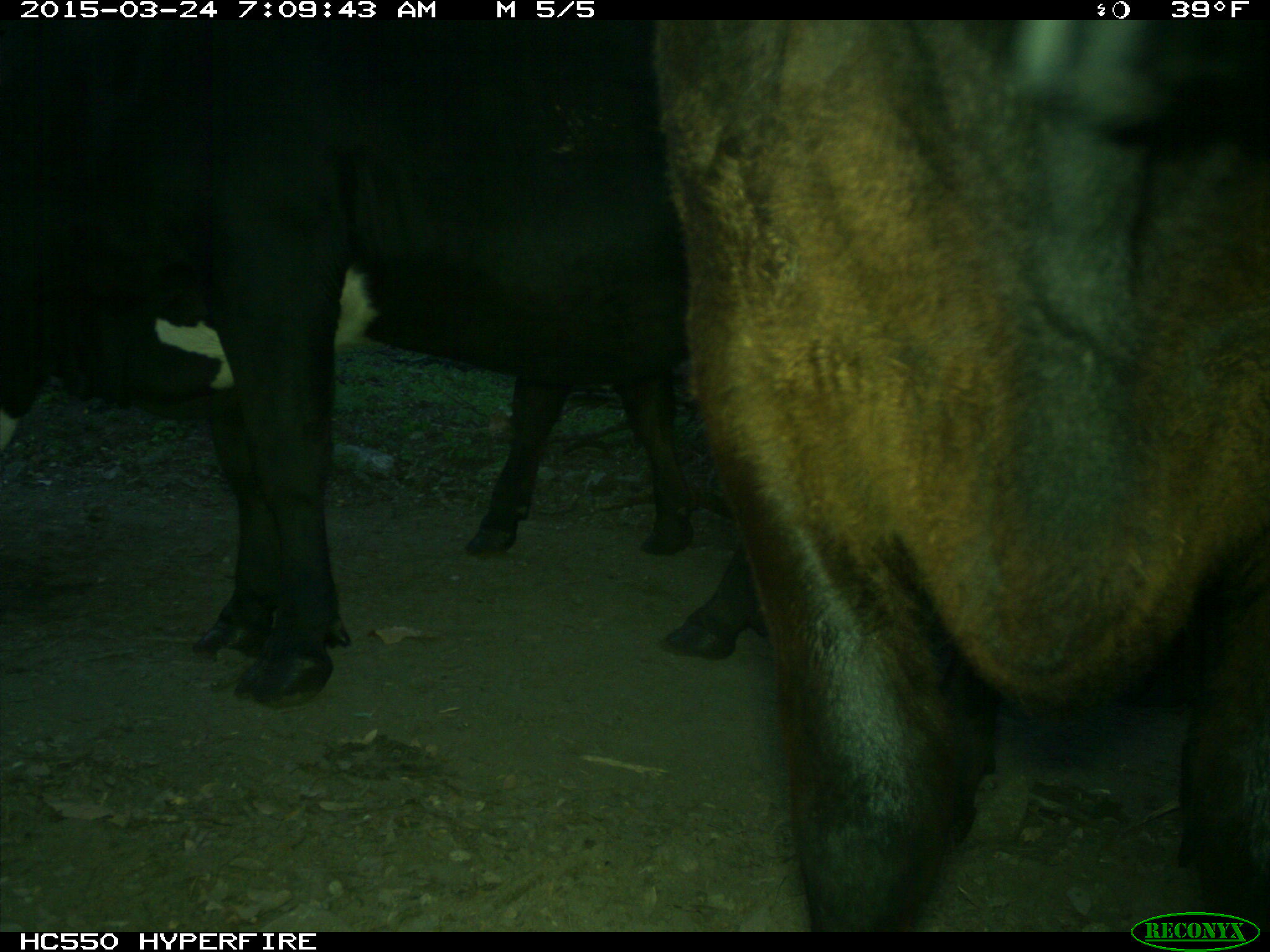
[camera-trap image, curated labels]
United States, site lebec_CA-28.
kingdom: Animalia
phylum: Chordata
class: Mammalia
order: Artiodactyla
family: Bovidae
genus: Bos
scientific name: Bos taurus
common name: domestic cow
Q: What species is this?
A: Bos taurus (domestic cow).